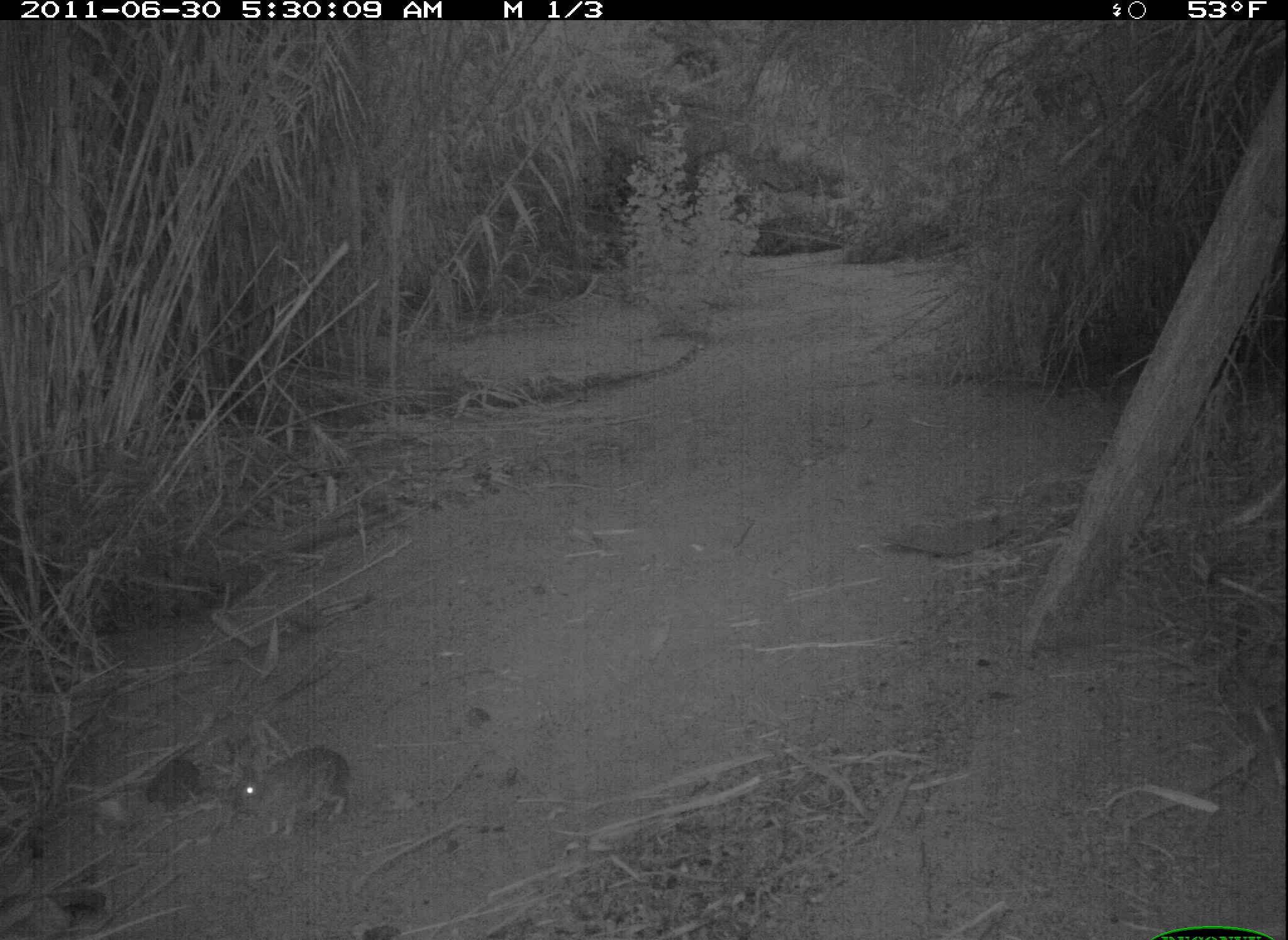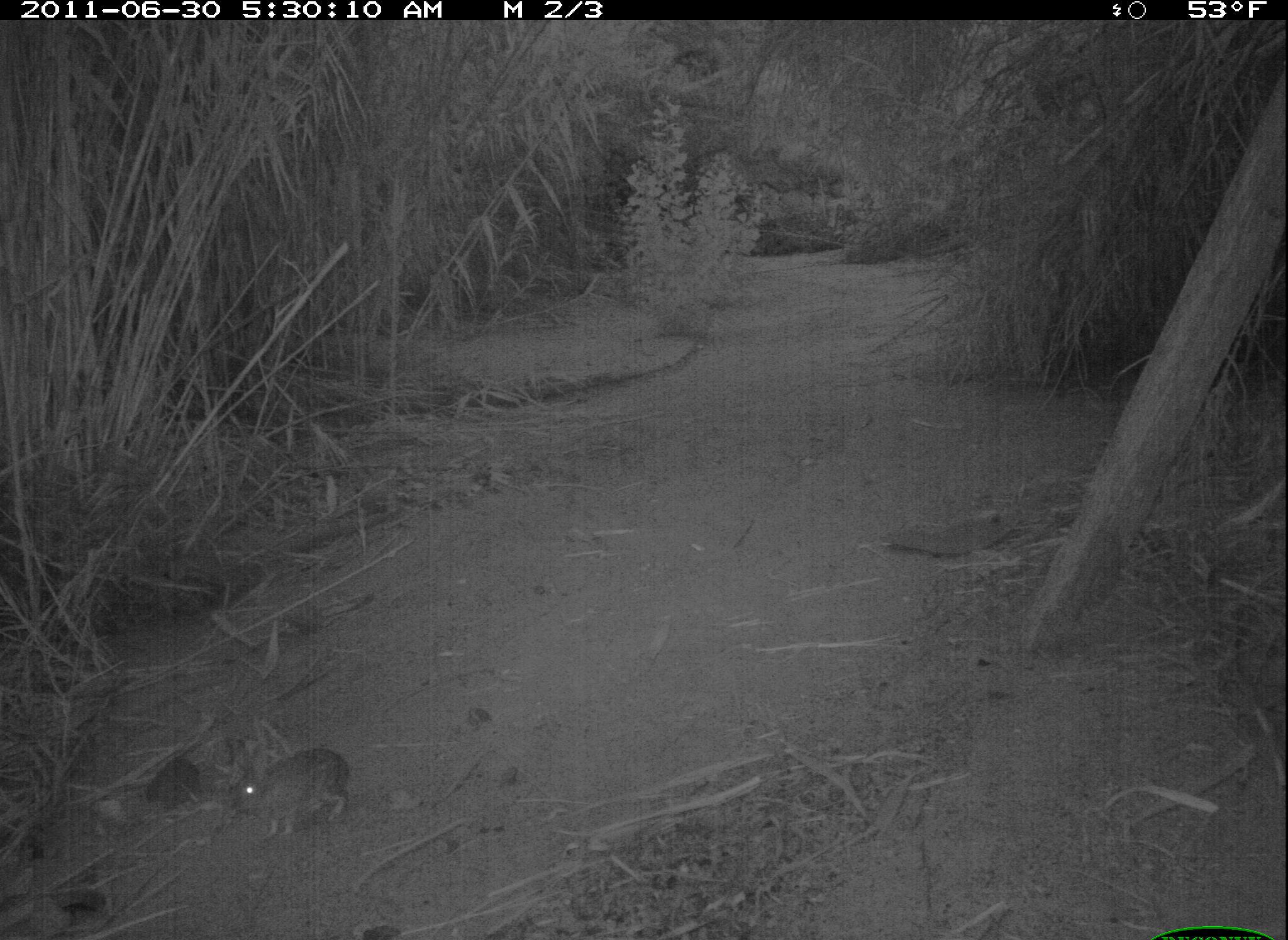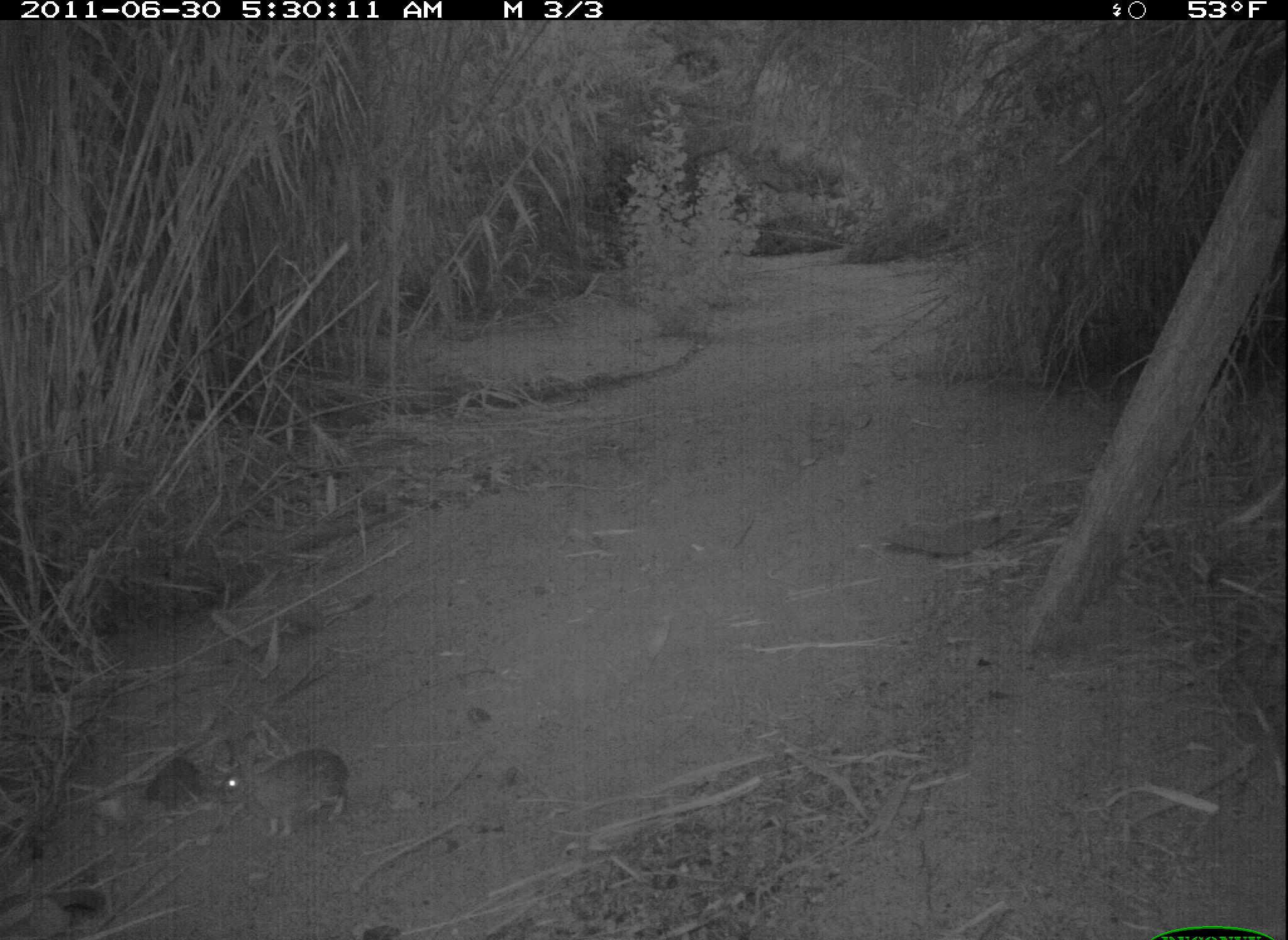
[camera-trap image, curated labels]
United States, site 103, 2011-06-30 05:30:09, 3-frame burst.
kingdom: Animalia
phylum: Chordata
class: Mammalia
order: Lagomorpha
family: Leporidae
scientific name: Leporidae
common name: rabbits and hares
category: rabbit